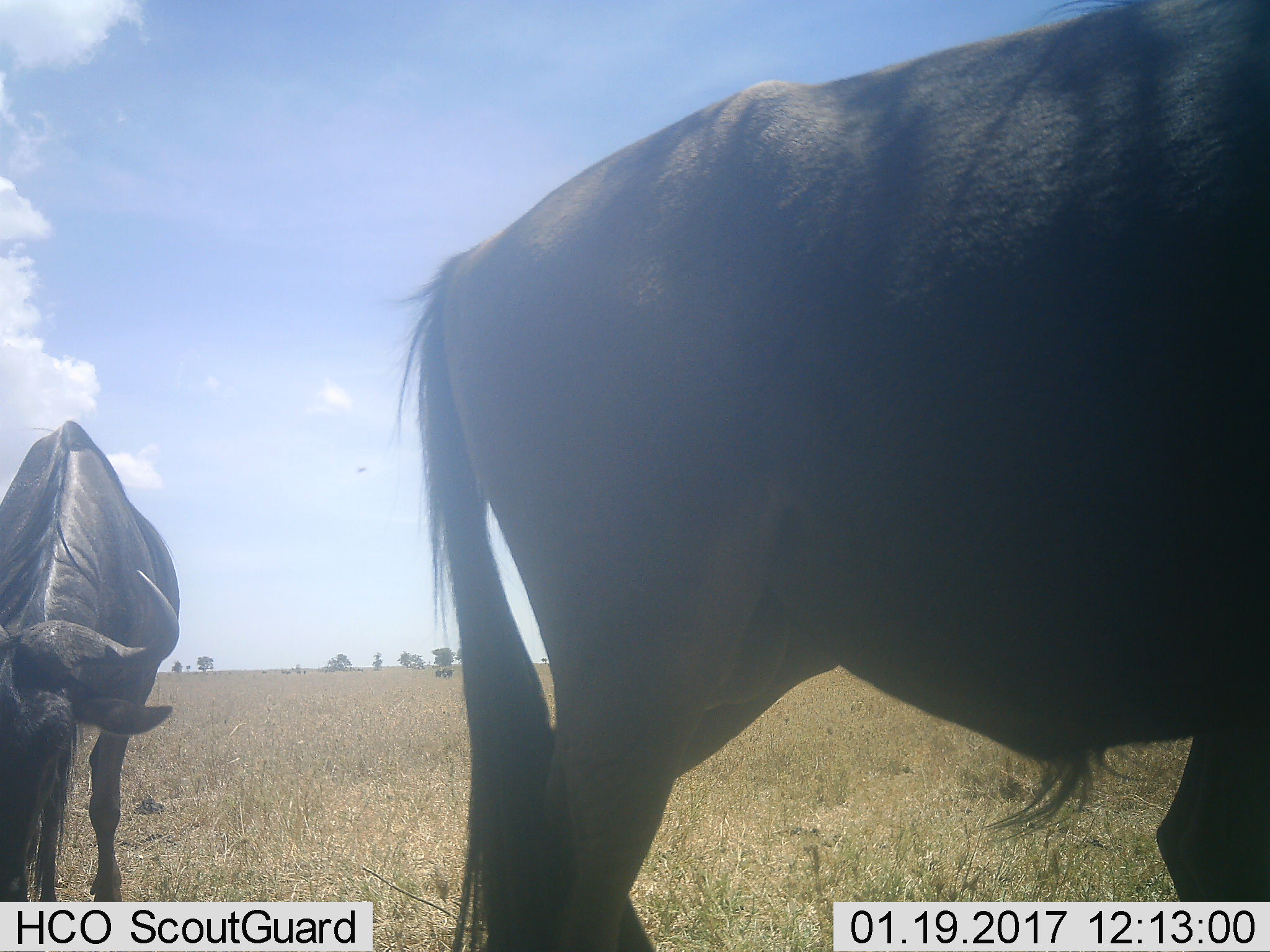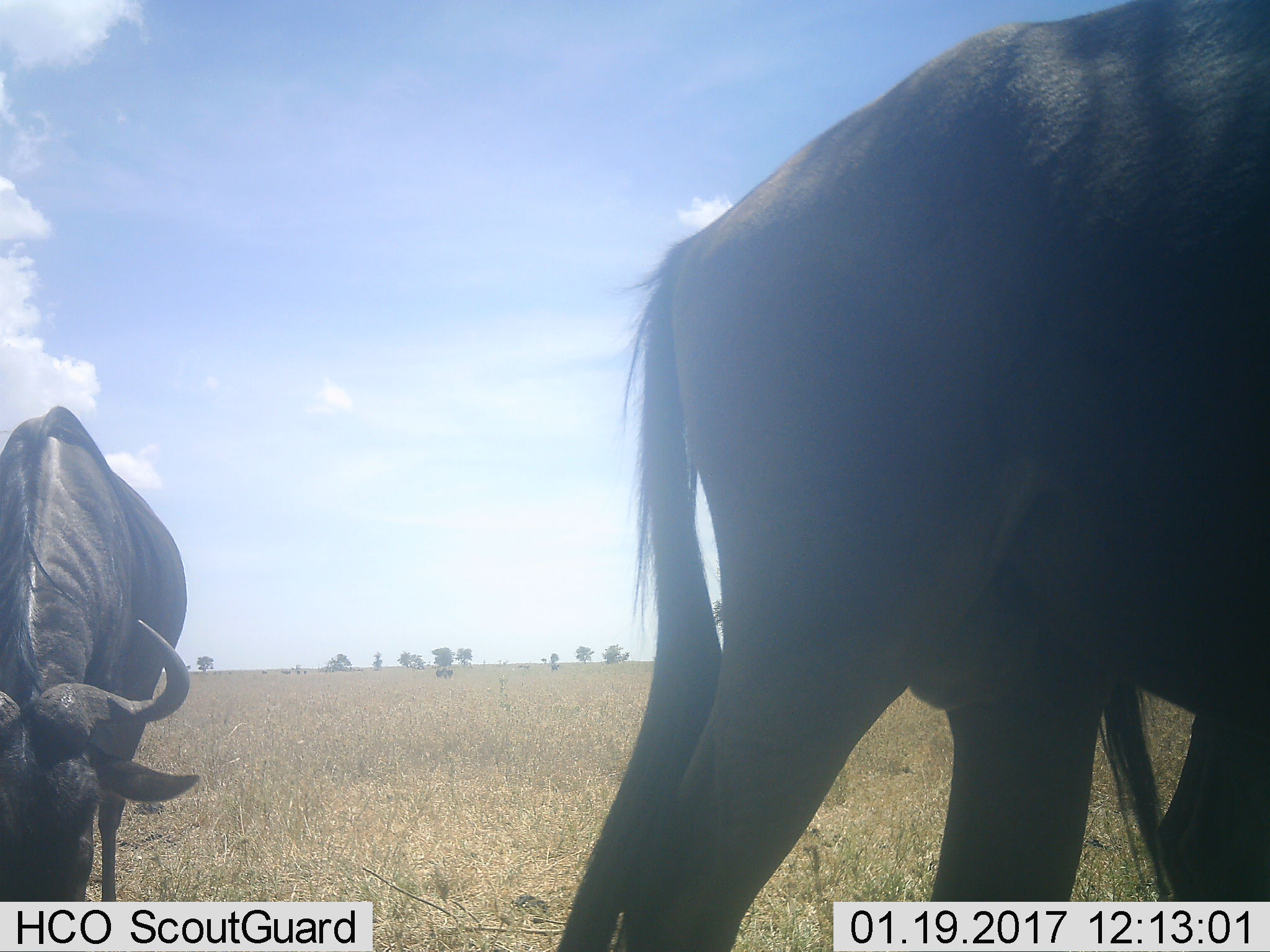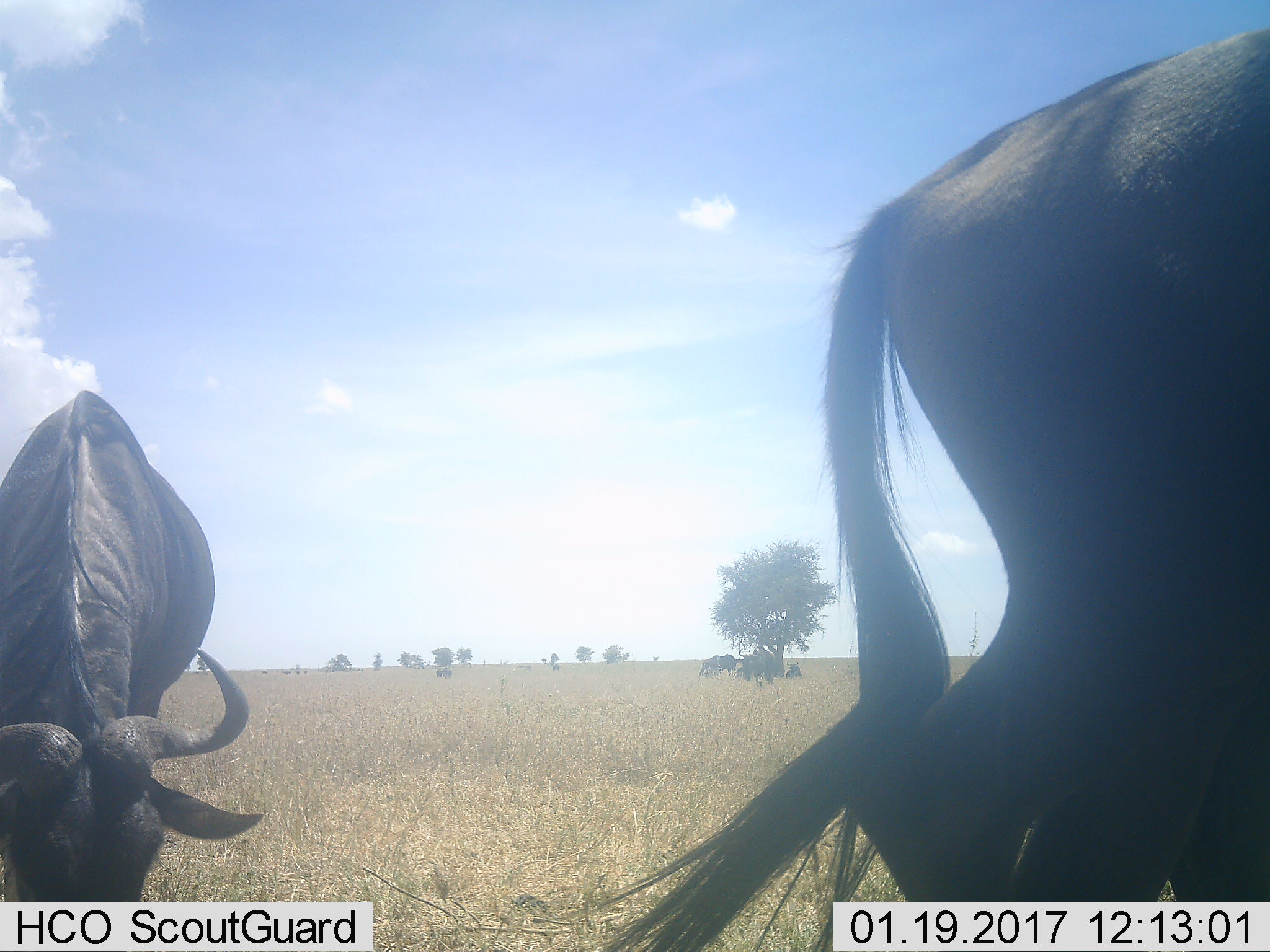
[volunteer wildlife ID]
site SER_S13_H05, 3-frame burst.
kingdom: Animalia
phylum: Chordata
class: Mammalia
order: Artiodactyla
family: Bovidae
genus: Connochaetes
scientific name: Connochaetes taurinus taurinus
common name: blue wildebeest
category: wildebeestblue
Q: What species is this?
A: Wildebeestblue (blue wildebeest) (Connochaetes taurinus taurinus).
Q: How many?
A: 2.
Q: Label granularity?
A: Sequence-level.